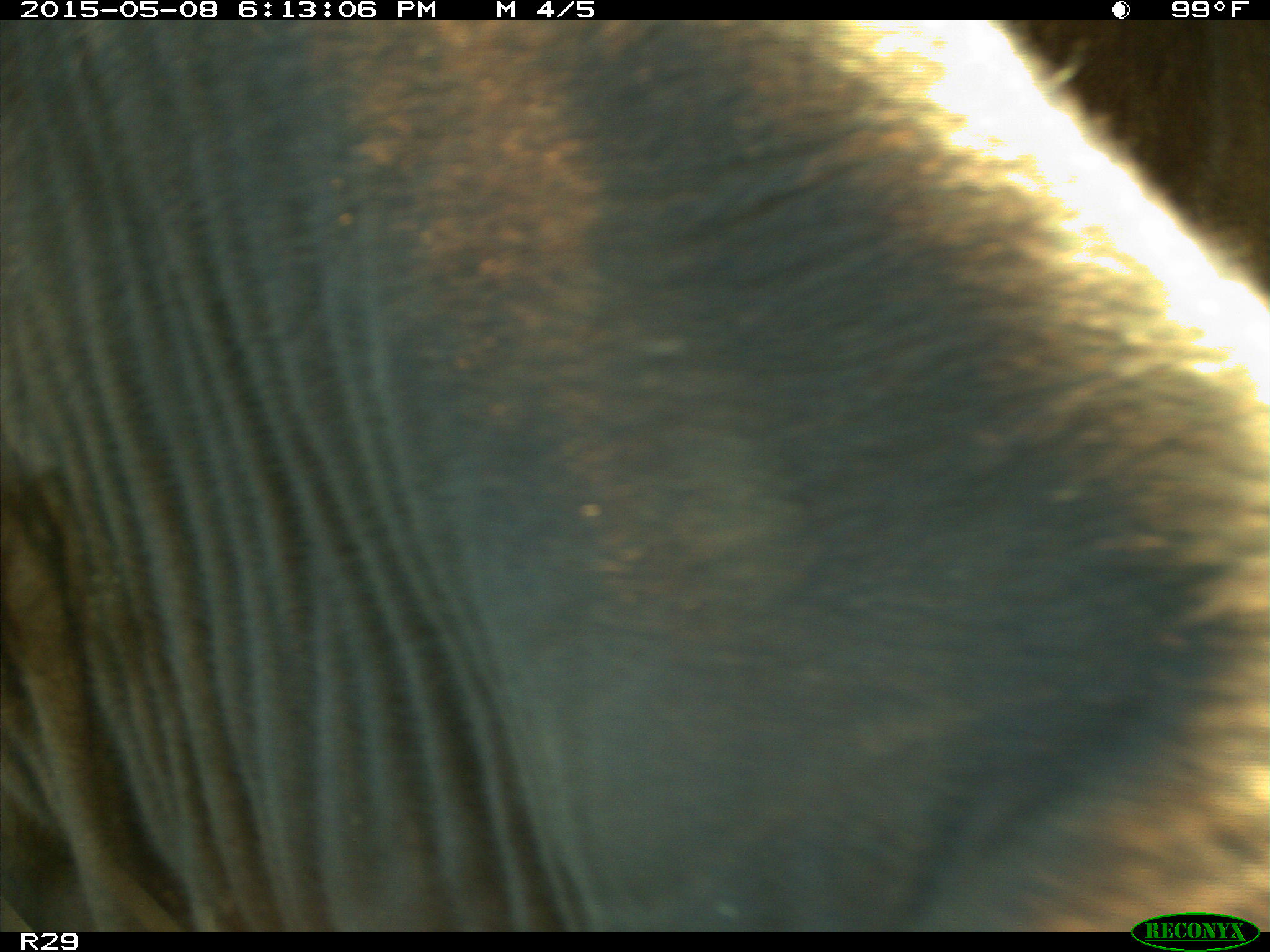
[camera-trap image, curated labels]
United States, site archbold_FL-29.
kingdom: Animalia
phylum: Chordata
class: Mammalia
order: Artiodactyla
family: Bovidae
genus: Bos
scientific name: Bos taurus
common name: domestic cow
Bos taurus (domestic cow).